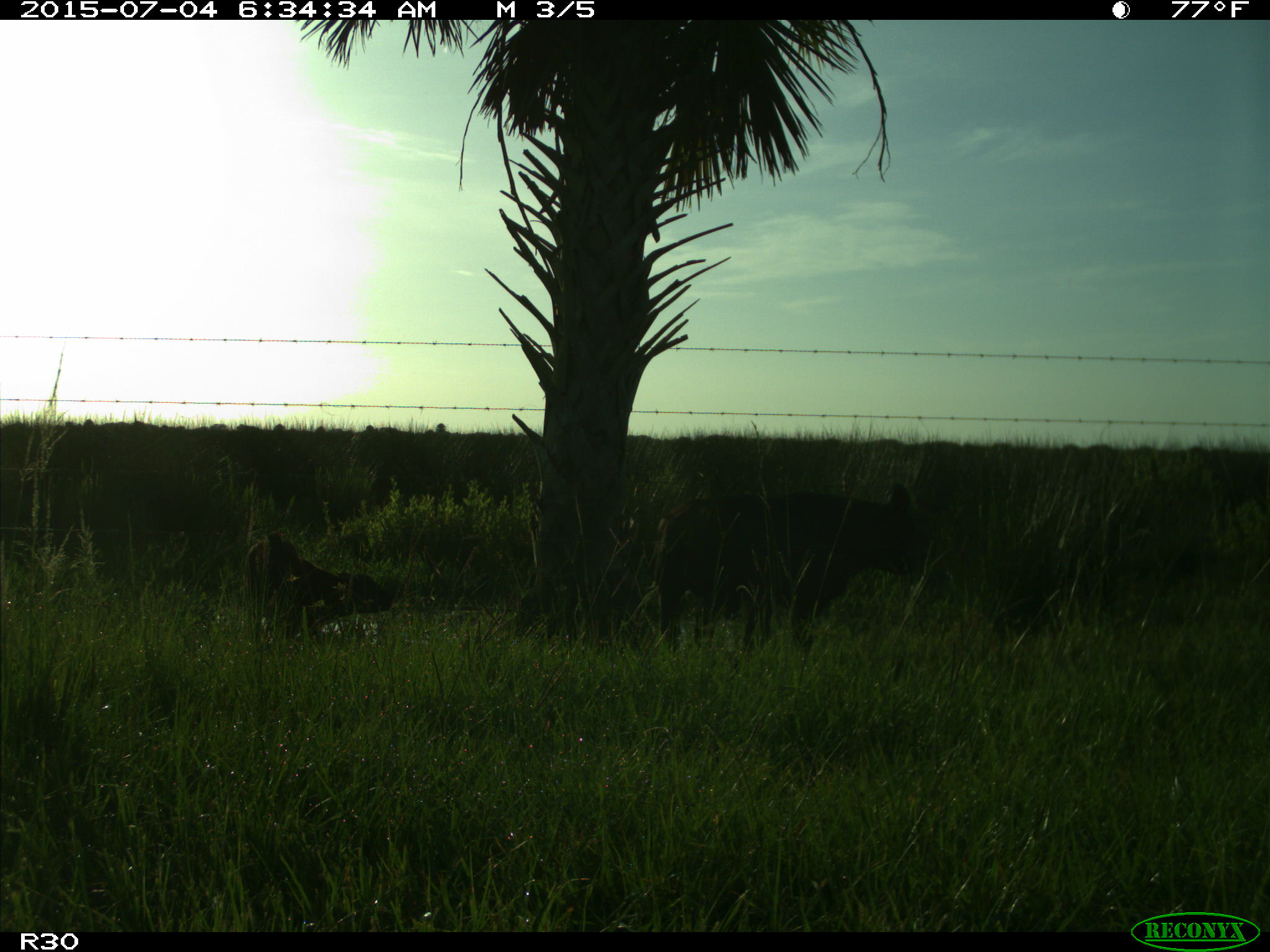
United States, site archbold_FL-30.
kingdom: Animalia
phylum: Chordata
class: Mammalia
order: Artiodactyla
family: Bovidae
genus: Bos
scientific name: Bos taurus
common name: domestic cow